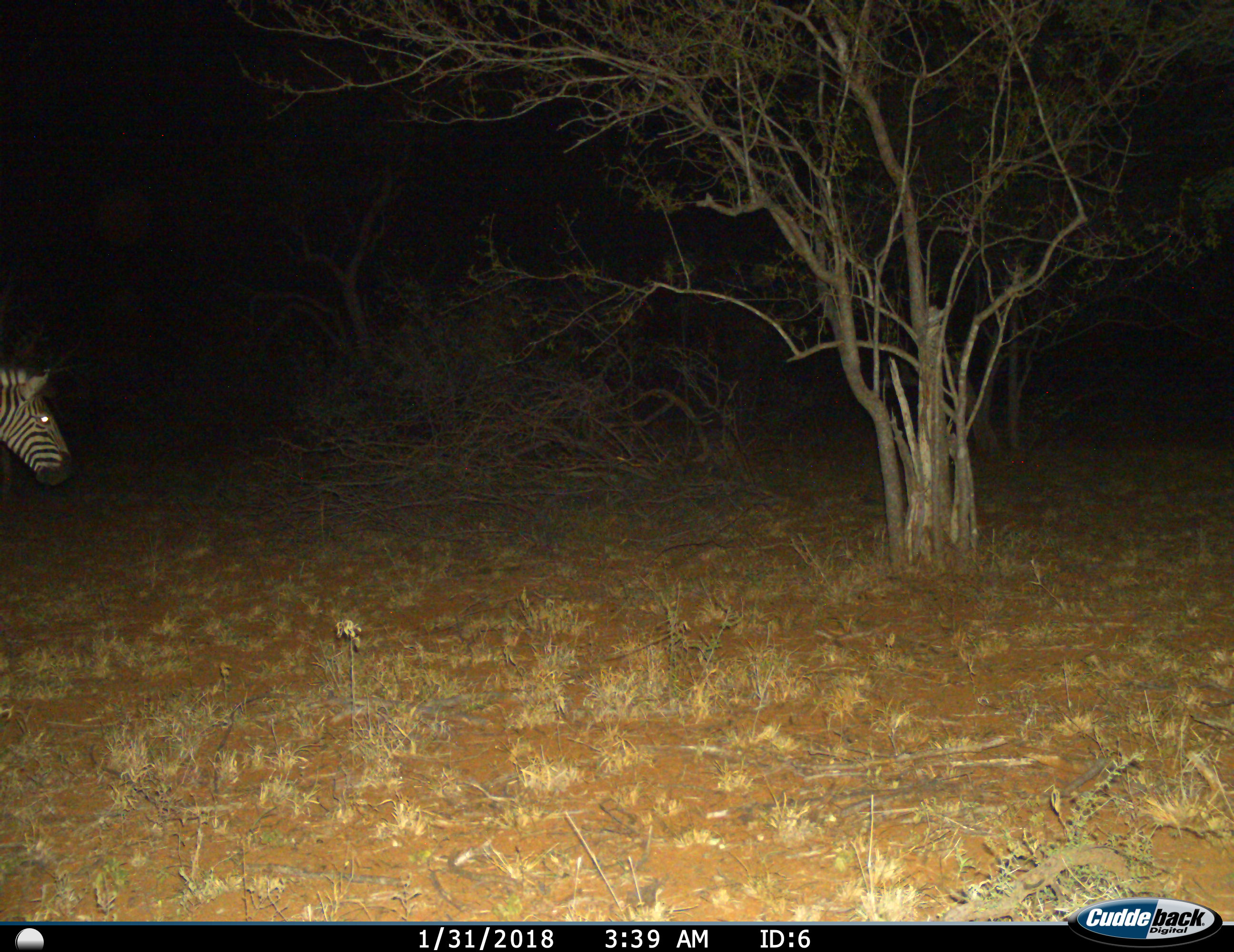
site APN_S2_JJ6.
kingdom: Animalia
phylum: Chordata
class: Mammalia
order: Perissodactyla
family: Equidae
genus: Equus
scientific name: Equus quagga burchellii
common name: burchell's zebra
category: zebraburchells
Zebraburchells (burchell's zebra) (Equus quagga burchellii), count 1. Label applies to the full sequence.